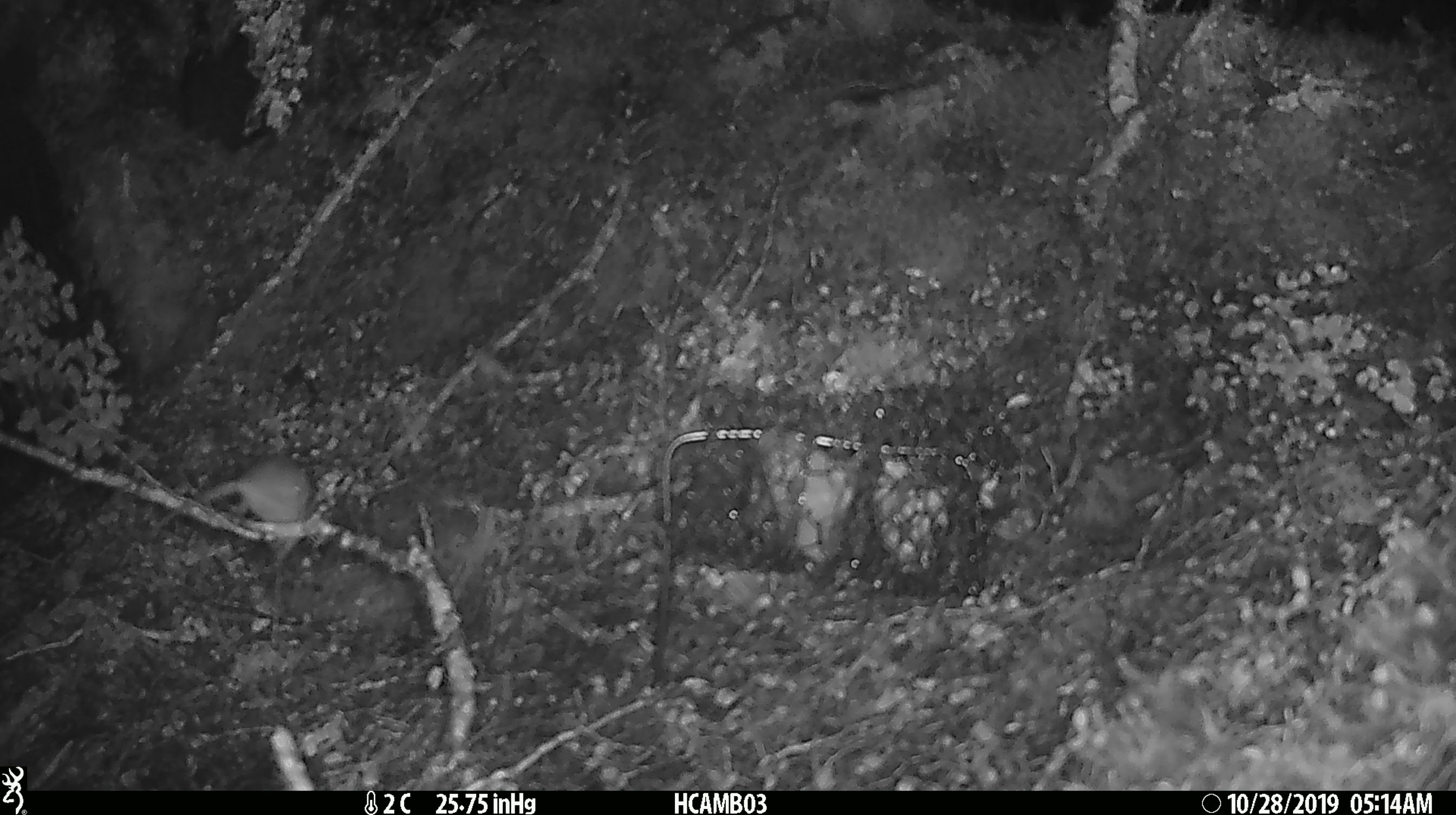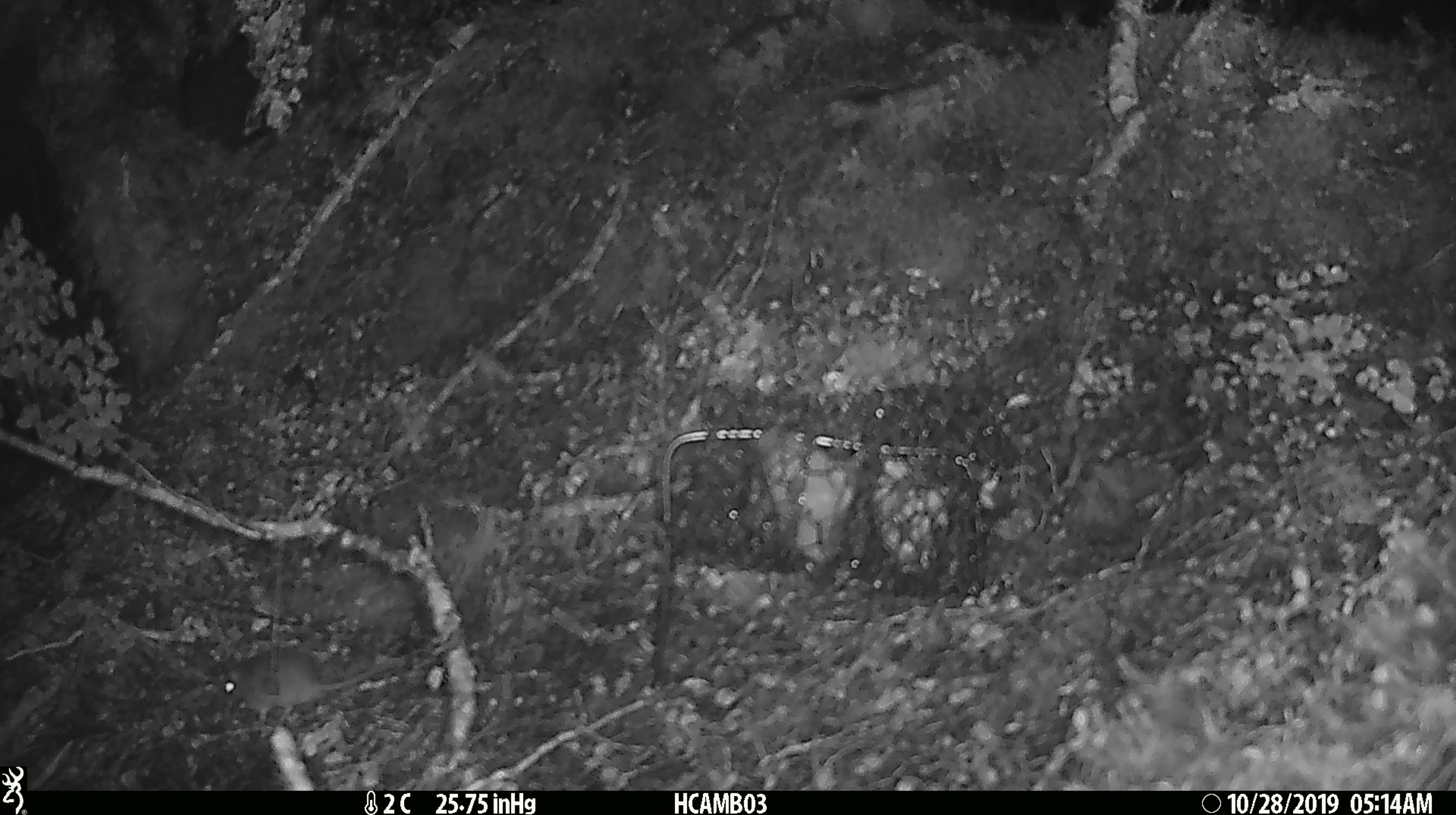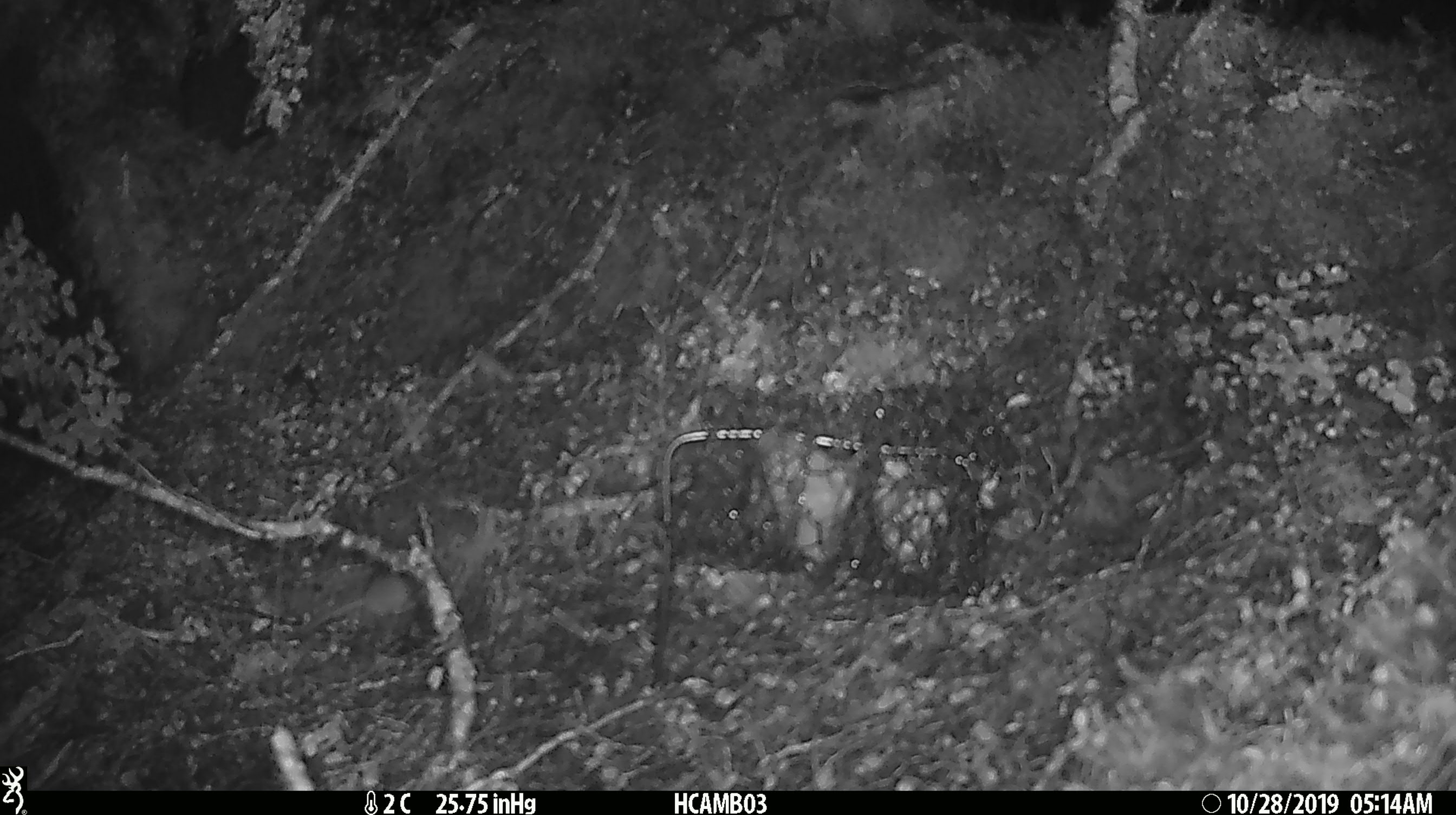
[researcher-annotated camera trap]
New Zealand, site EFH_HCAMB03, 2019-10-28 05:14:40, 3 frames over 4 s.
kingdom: Animalia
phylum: Chordata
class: Mammalia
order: Rodentia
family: Muridae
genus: Mus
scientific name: Mus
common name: mouse